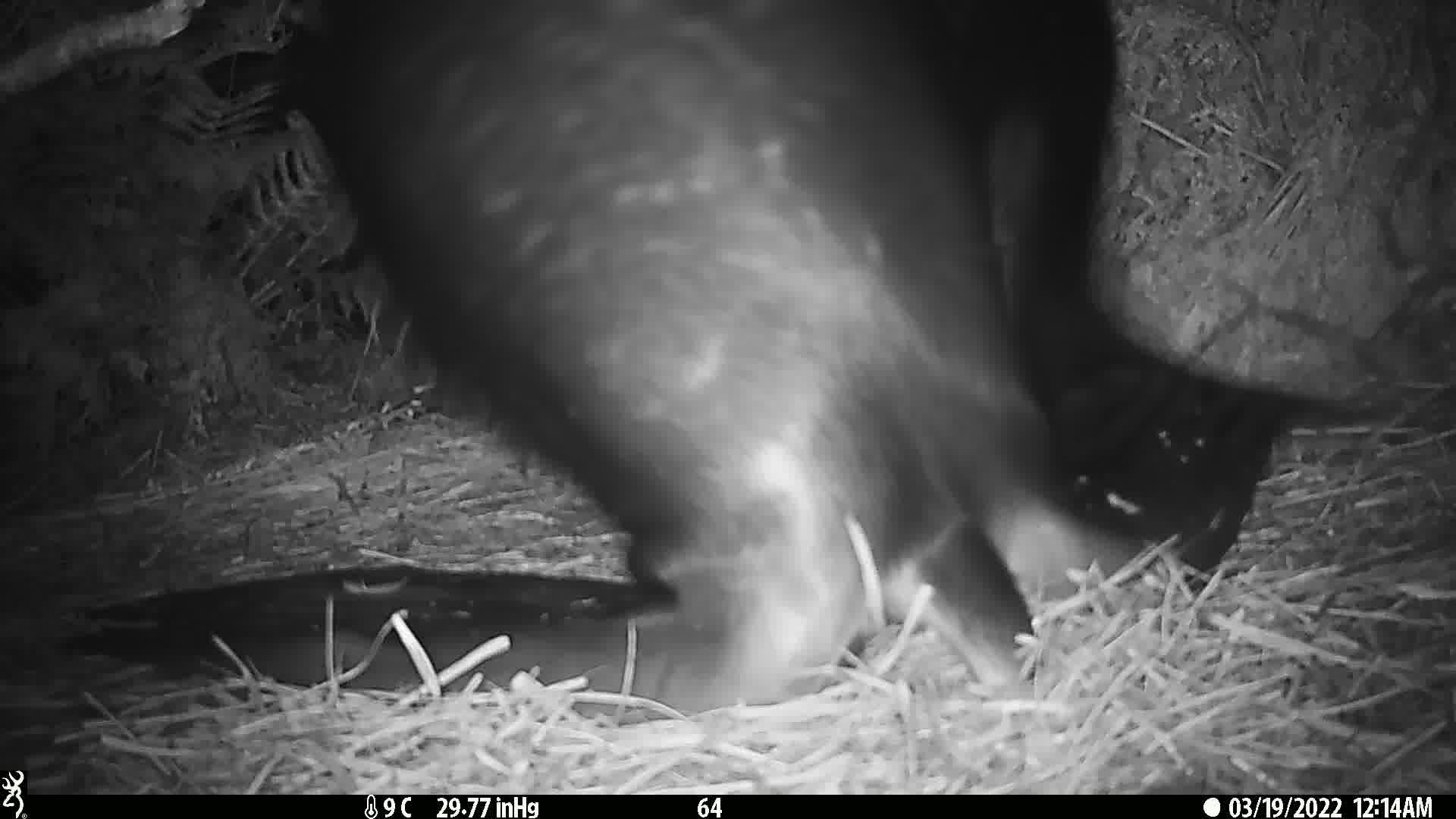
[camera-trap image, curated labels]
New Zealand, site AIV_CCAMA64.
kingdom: Animalia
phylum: Chordata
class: Mammalia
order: Carnivora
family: Otariidae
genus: Phocarctos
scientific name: Phocarctos hookeri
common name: new zealand sea lion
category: sealion